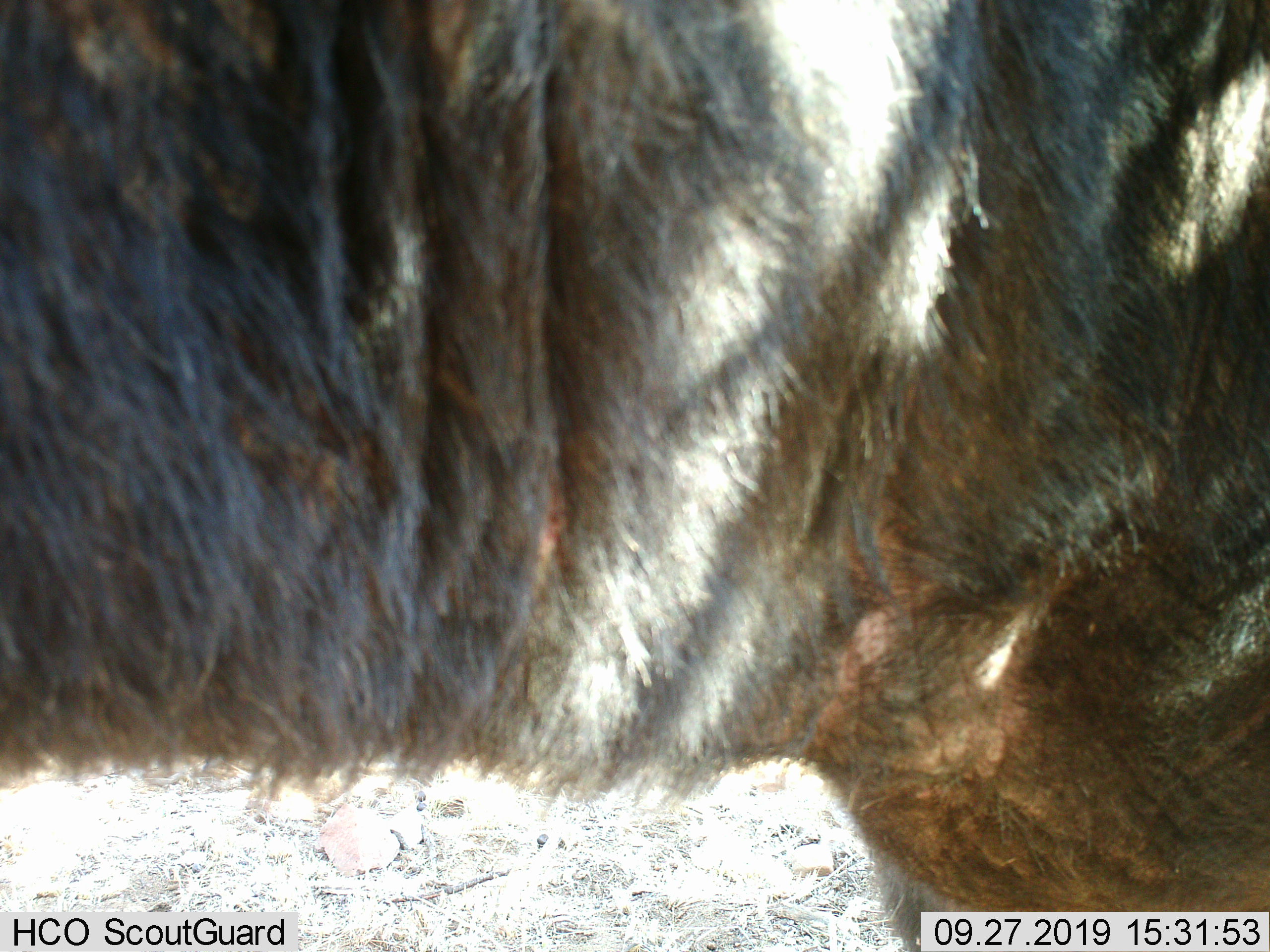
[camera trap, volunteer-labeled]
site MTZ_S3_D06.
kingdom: Animalia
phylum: Chordata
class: Mammalia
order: Artiodactyla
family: Bovidae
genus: Connochaetes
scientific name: Connochaetes gnou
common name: black wildebeest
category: wildebeestblack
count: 1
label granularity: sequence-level